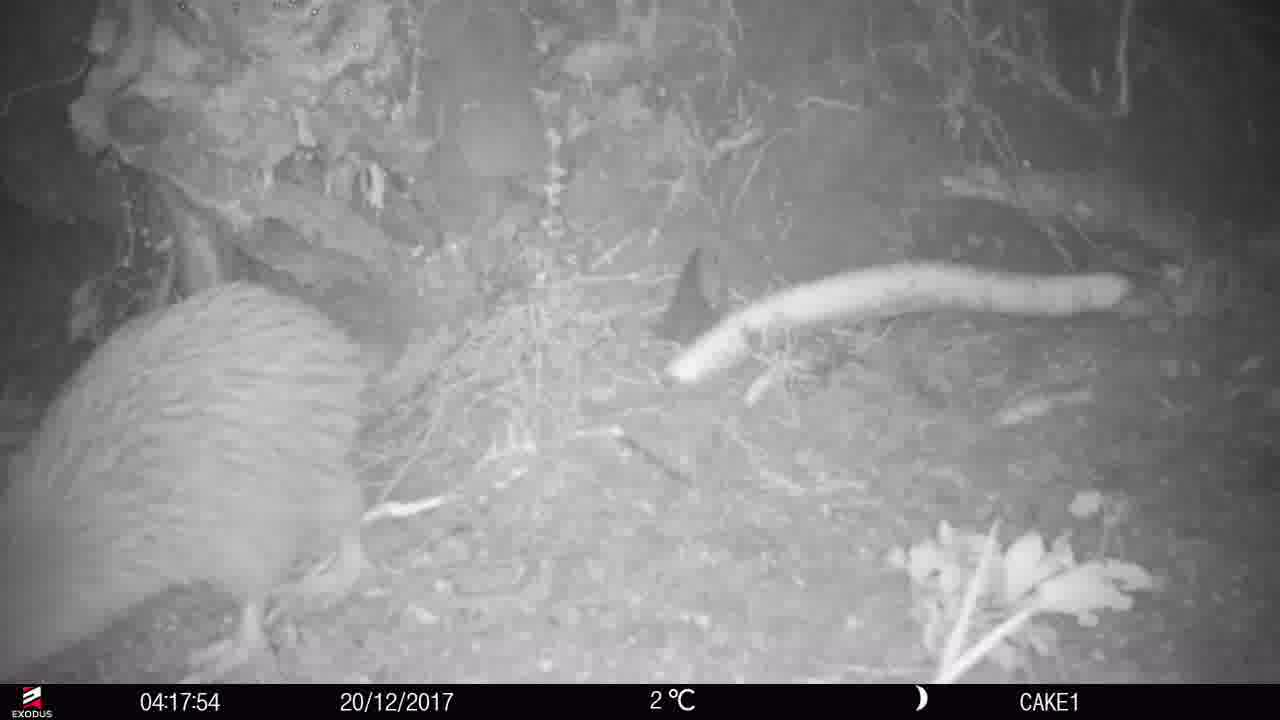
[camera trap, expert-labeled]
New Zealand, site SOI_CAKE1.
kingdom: Animalia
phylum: Chordata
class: Aves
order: Apterygiformes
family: Apterygidae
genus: Apteryx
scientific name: Apteryx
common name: kiwi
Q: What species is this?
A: Kiwi (Apteryx).